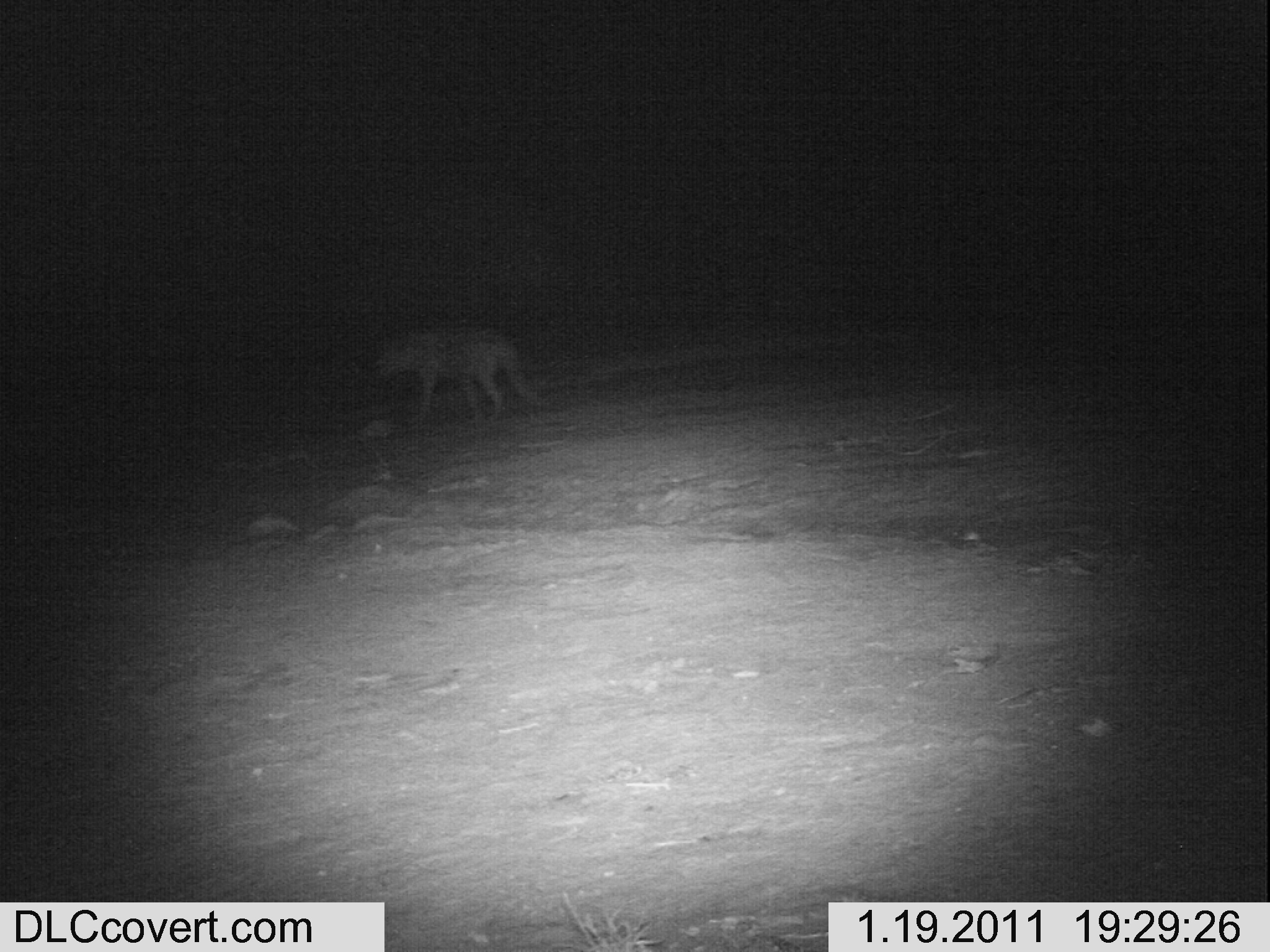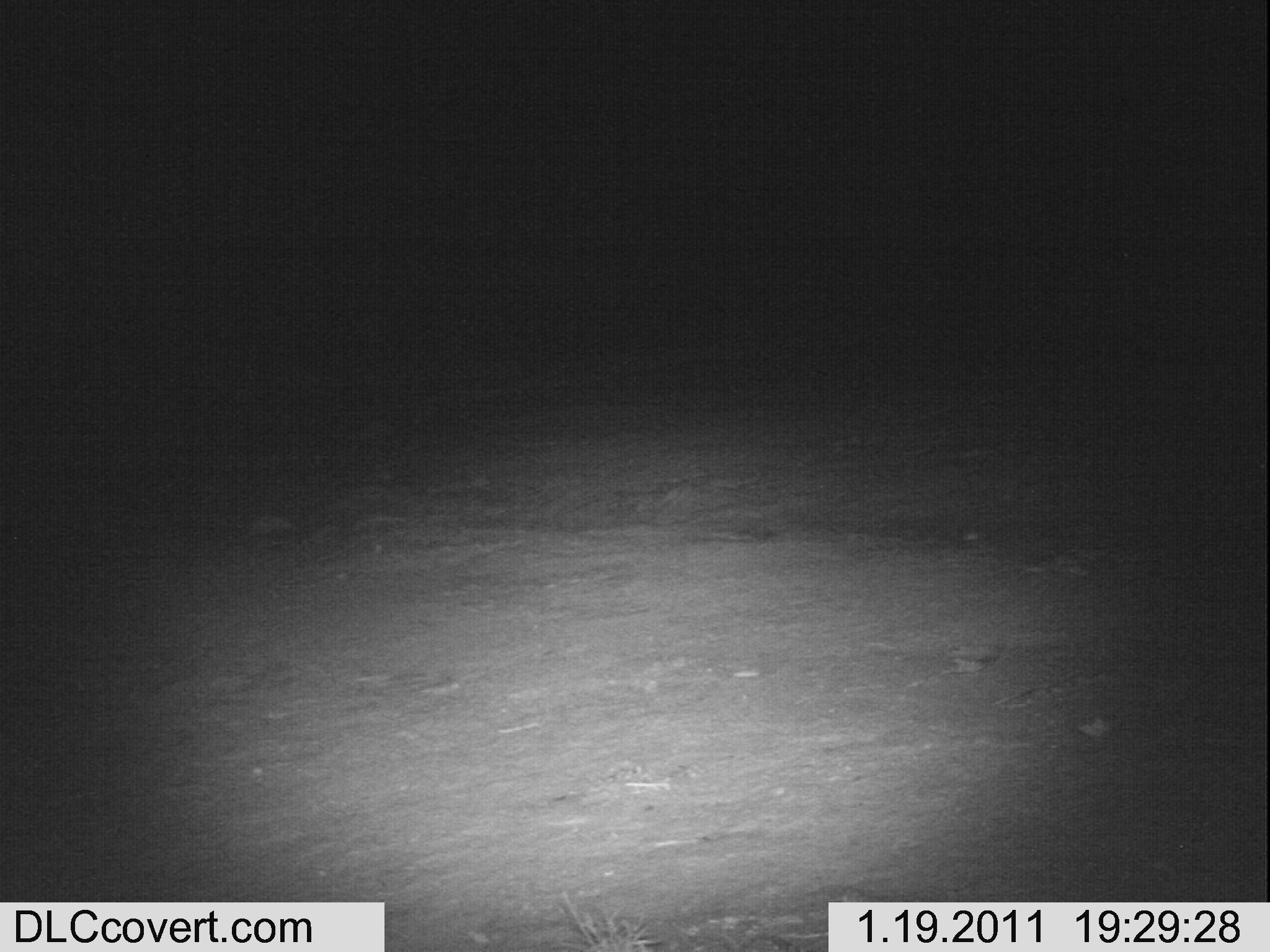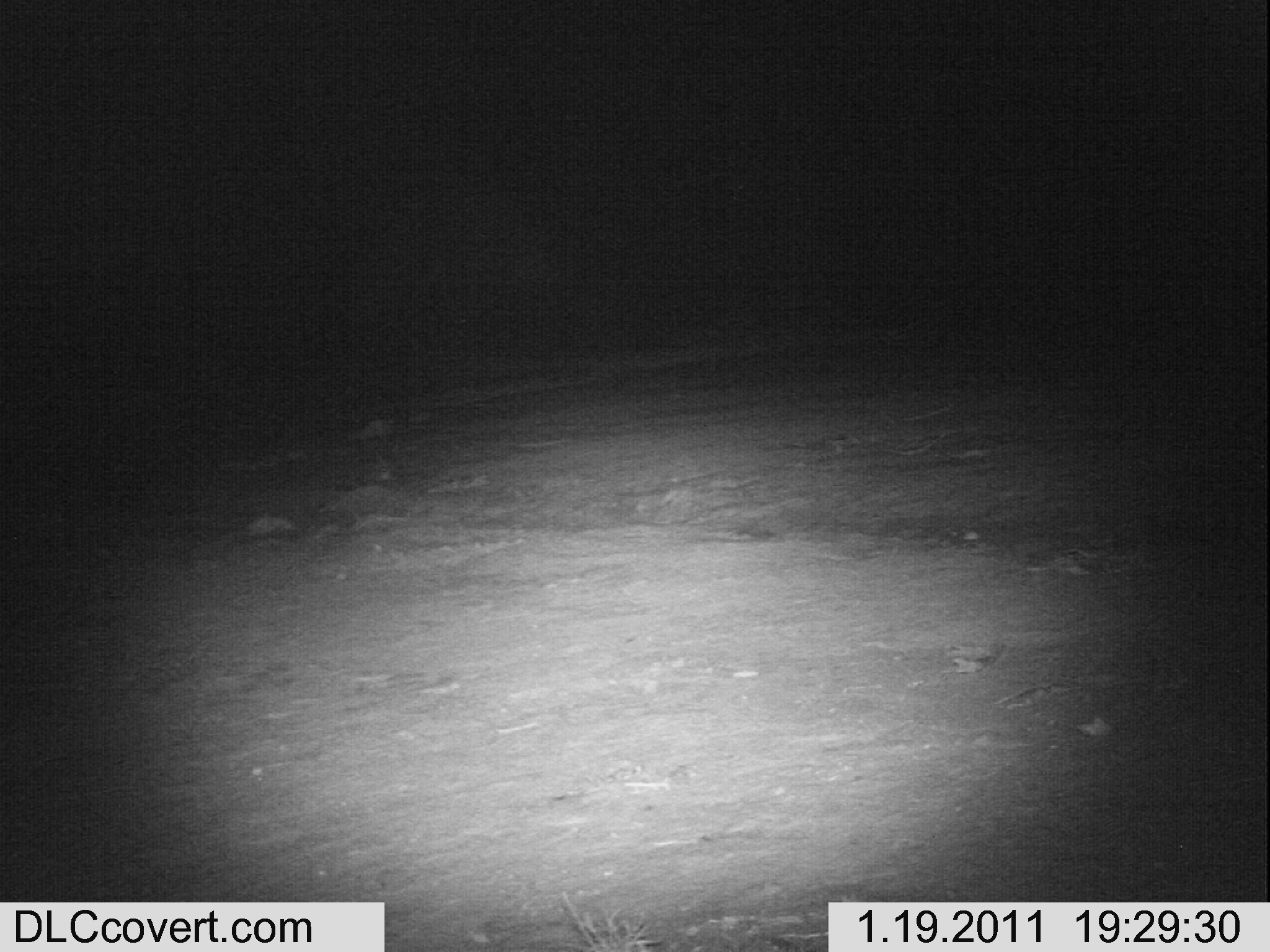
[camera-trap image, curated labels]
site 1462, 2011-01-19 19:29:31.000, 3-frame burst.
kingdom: Animalia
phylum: Chordata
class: Mammalia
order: Carnivora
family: Hyaenidae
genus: Crocuta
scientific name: Crocuta crocuta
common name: spotted hyena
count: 1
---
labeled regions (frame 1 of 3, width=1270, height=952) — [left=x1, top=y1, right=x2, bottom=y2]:
crocuta crocuta: [left=370, top=323, right=539, bottom=422]